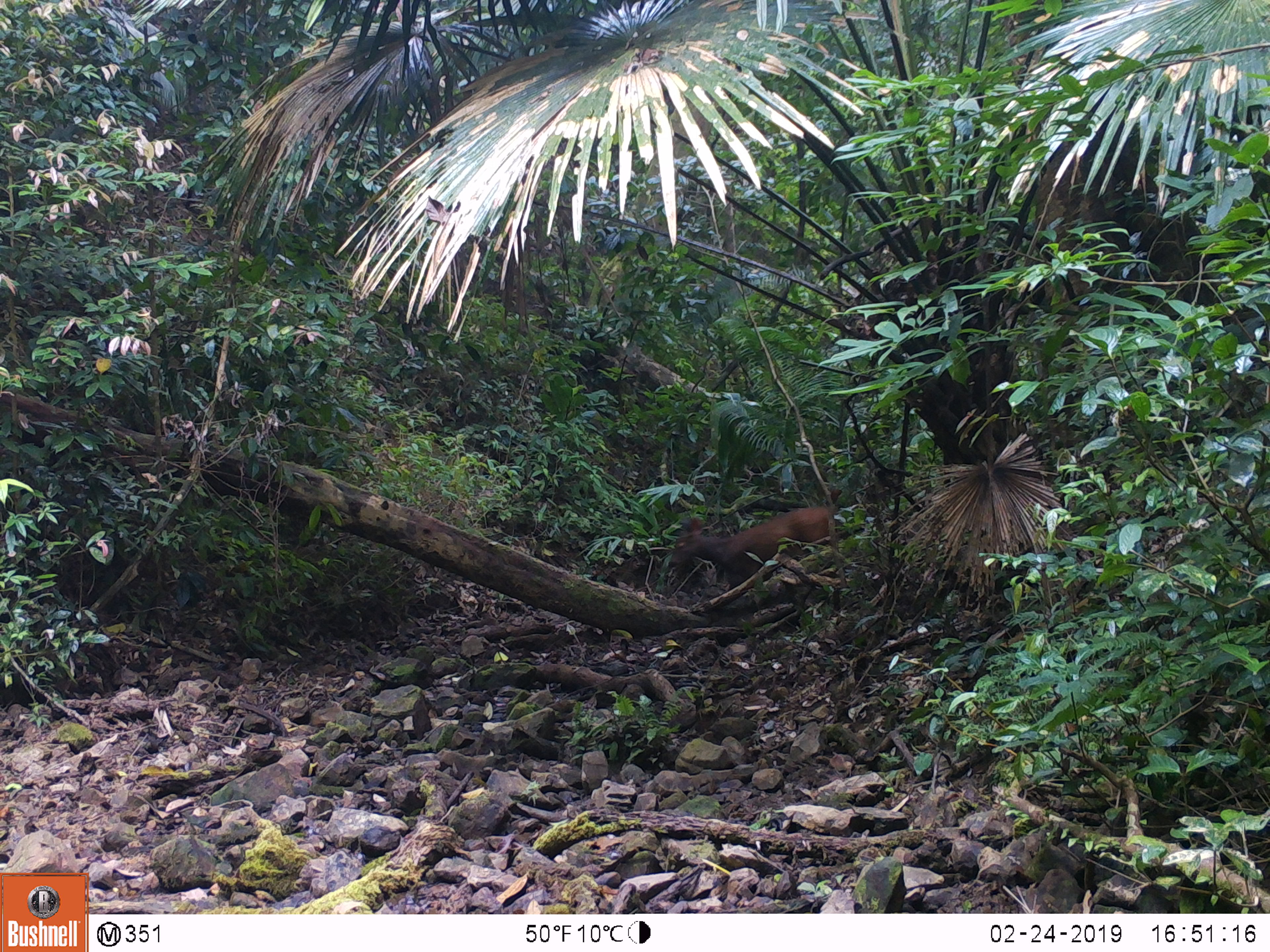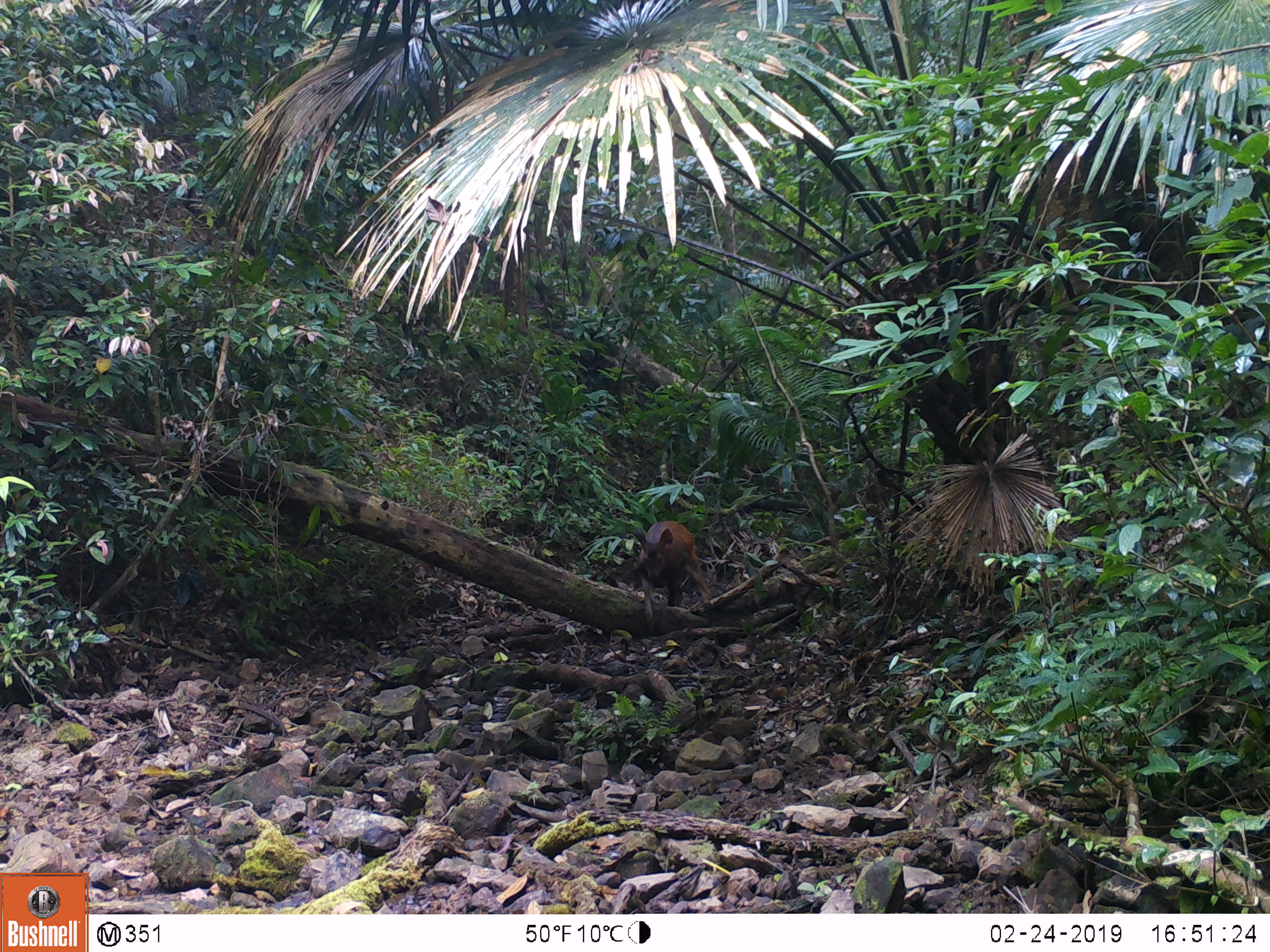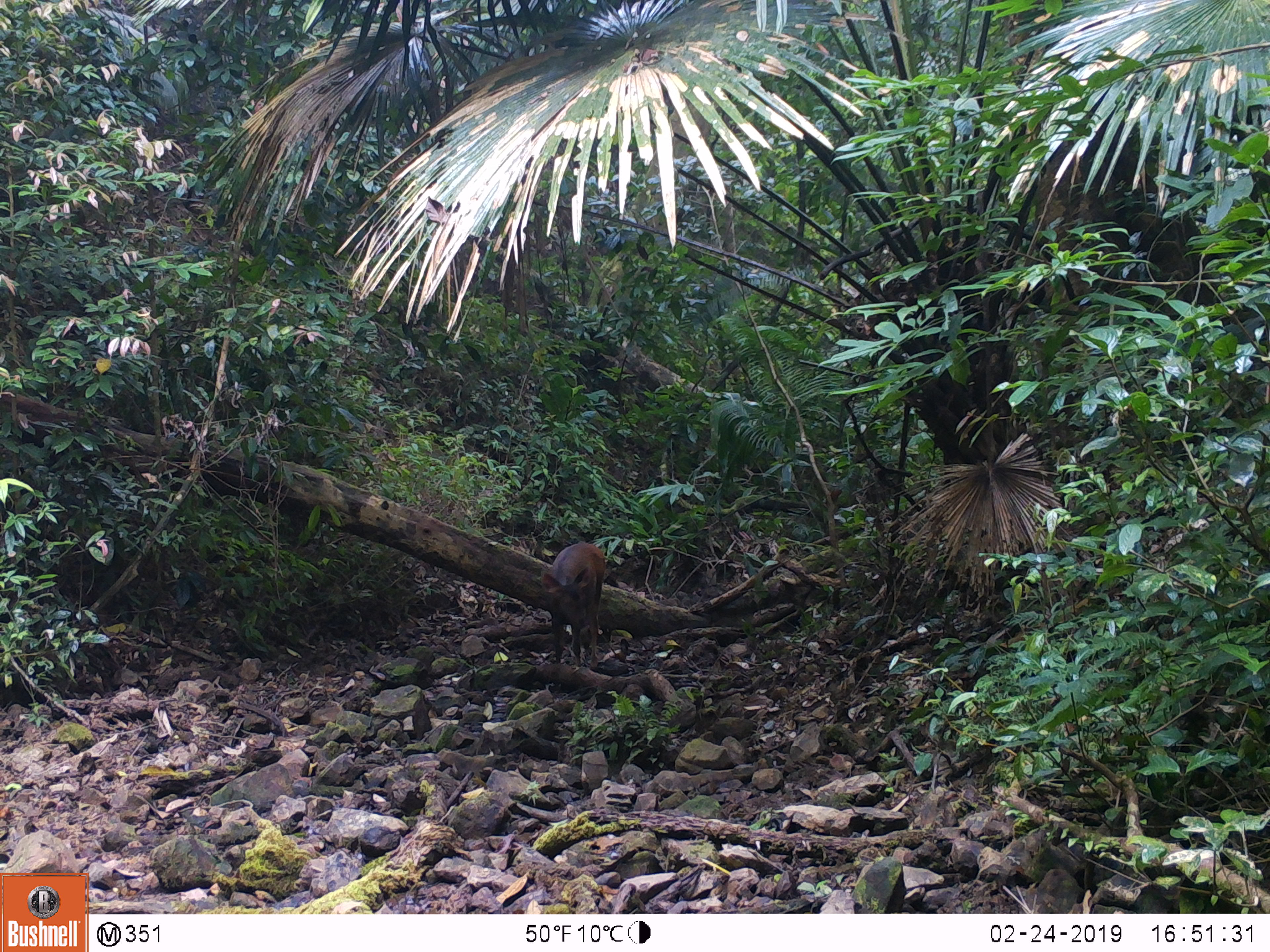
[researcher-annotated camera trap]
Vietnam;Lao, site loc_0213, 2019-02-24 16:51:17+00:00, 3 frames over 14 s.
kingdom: Animalia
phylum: Chordata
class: Mammalia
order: Artiodactyla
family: Cervidae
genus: Rusa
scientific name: Rusa unicolor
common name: sambar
Sambar (Rusa unicolor). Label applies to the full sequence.